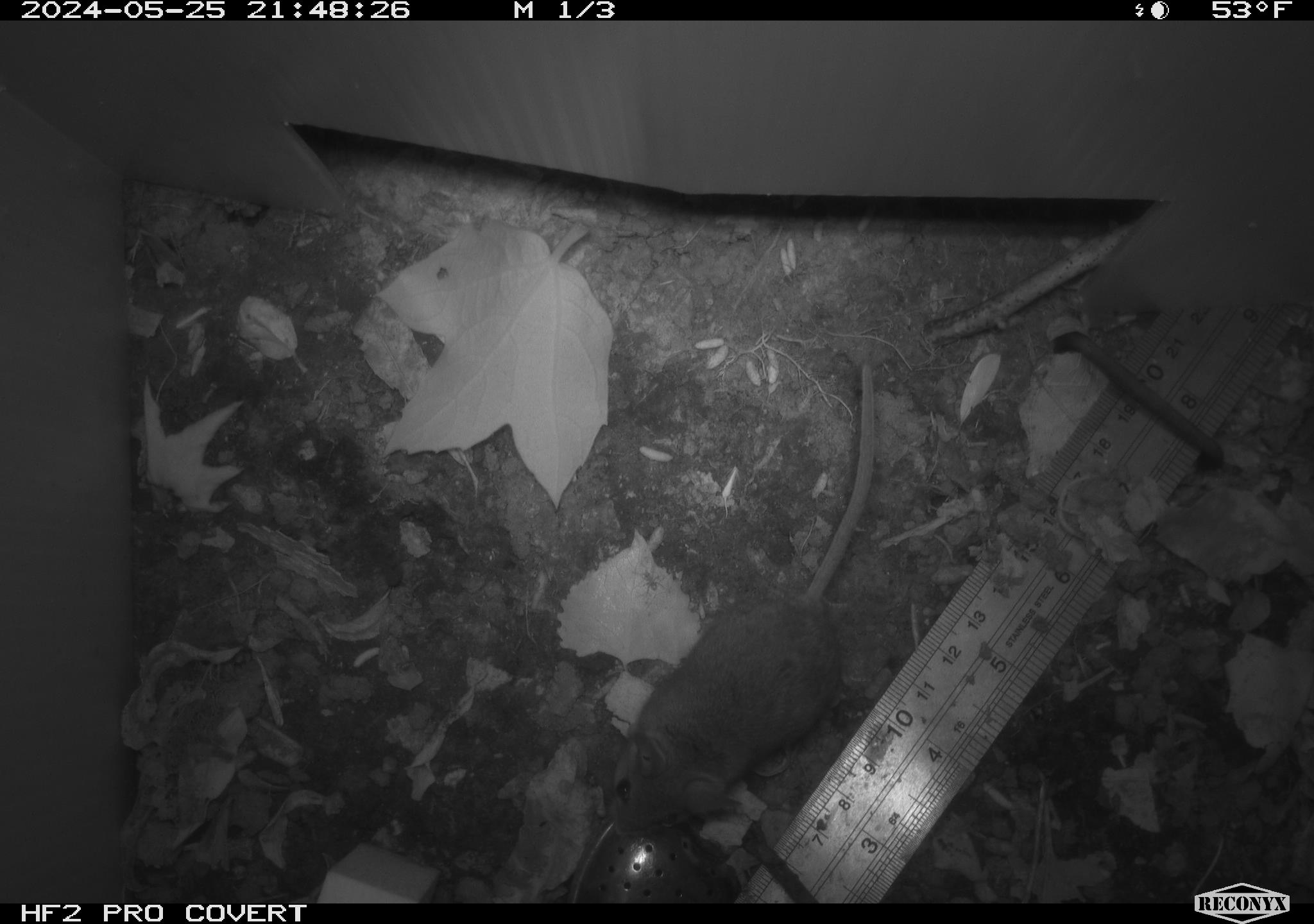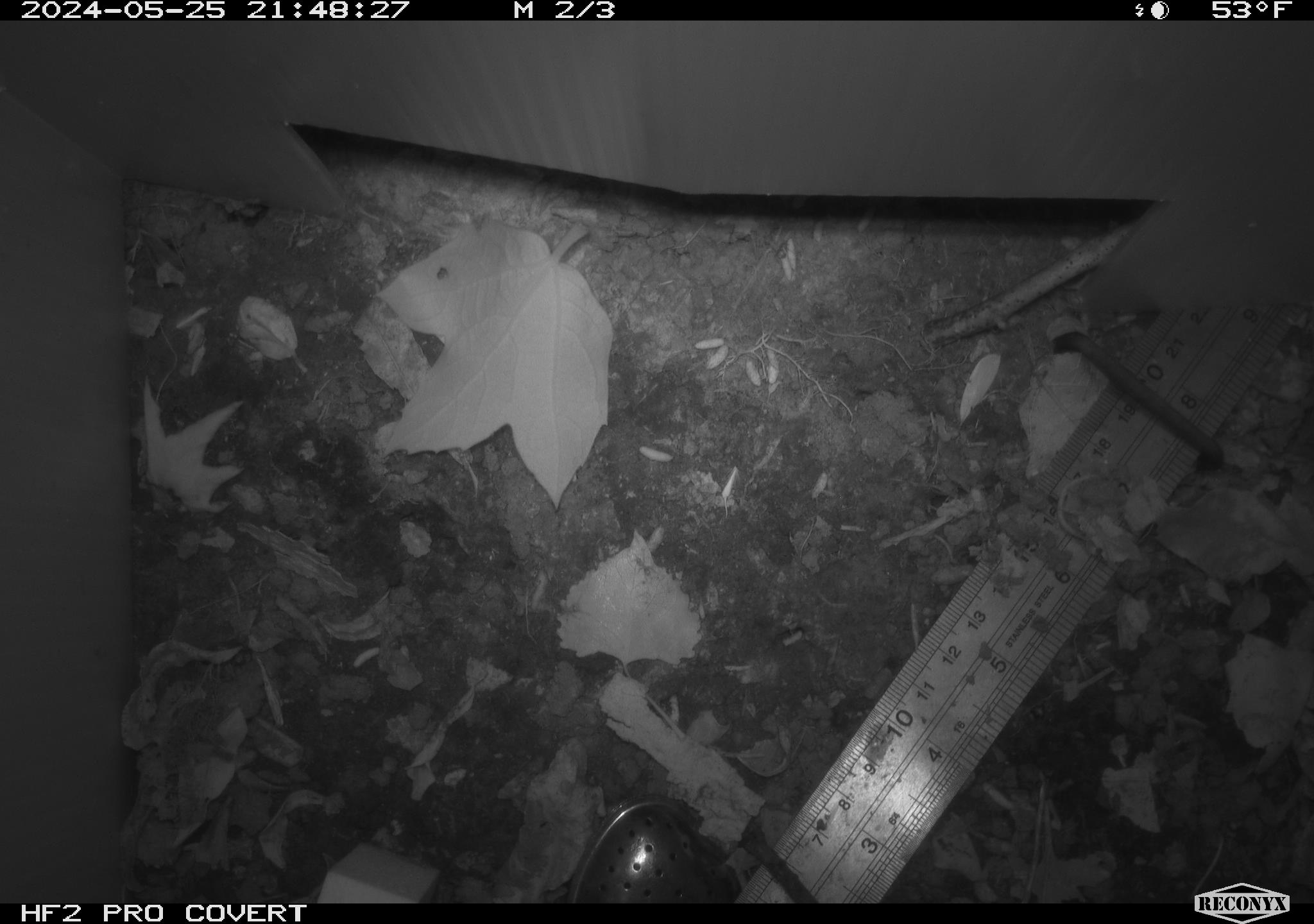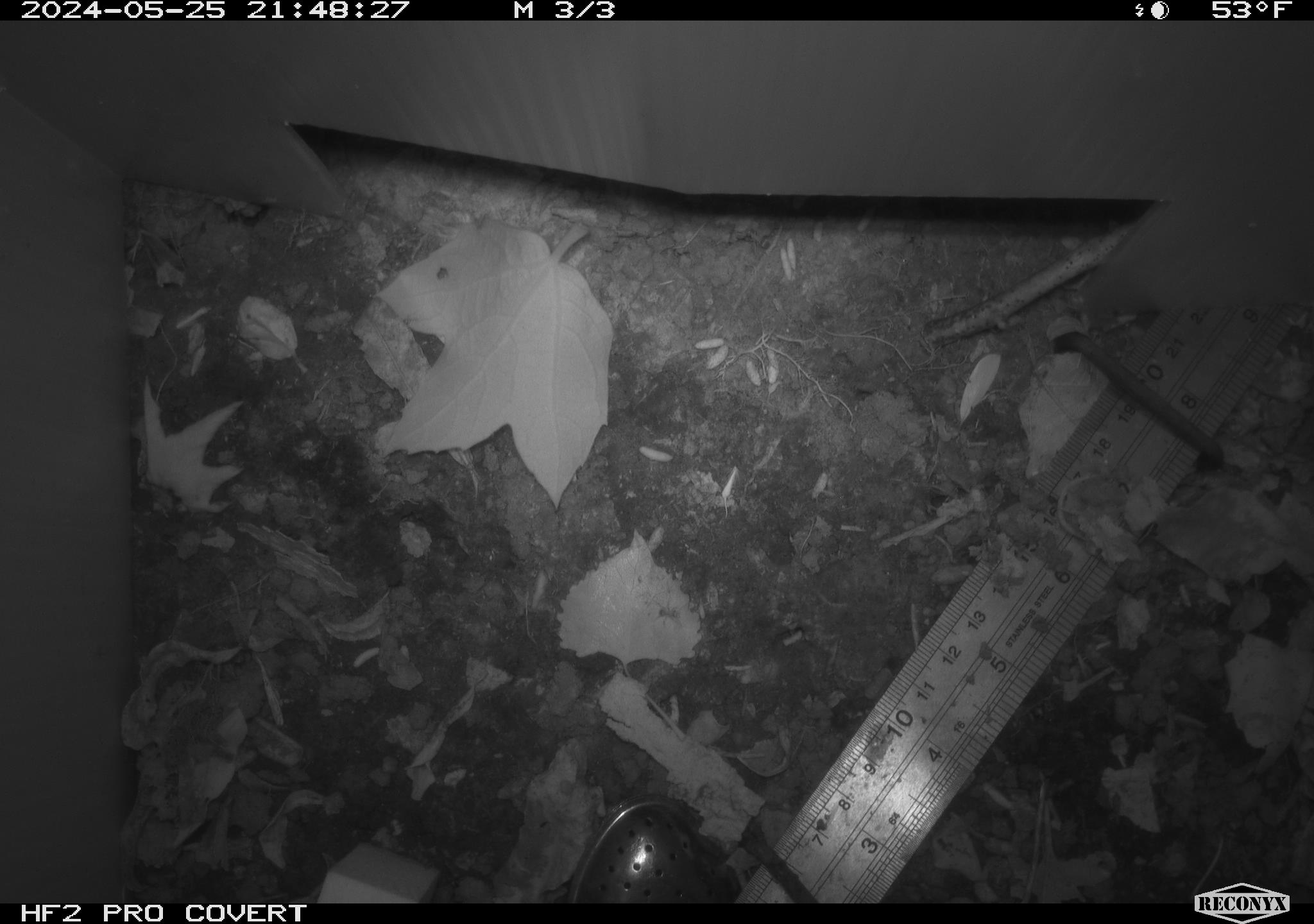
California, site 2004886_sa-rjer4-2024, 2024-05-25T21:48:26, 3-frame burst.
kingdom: Animalia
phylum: Chordata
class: Mammalia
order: Rodentia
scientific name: Rodentia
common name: mouse species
Mouse species (Rodentia).